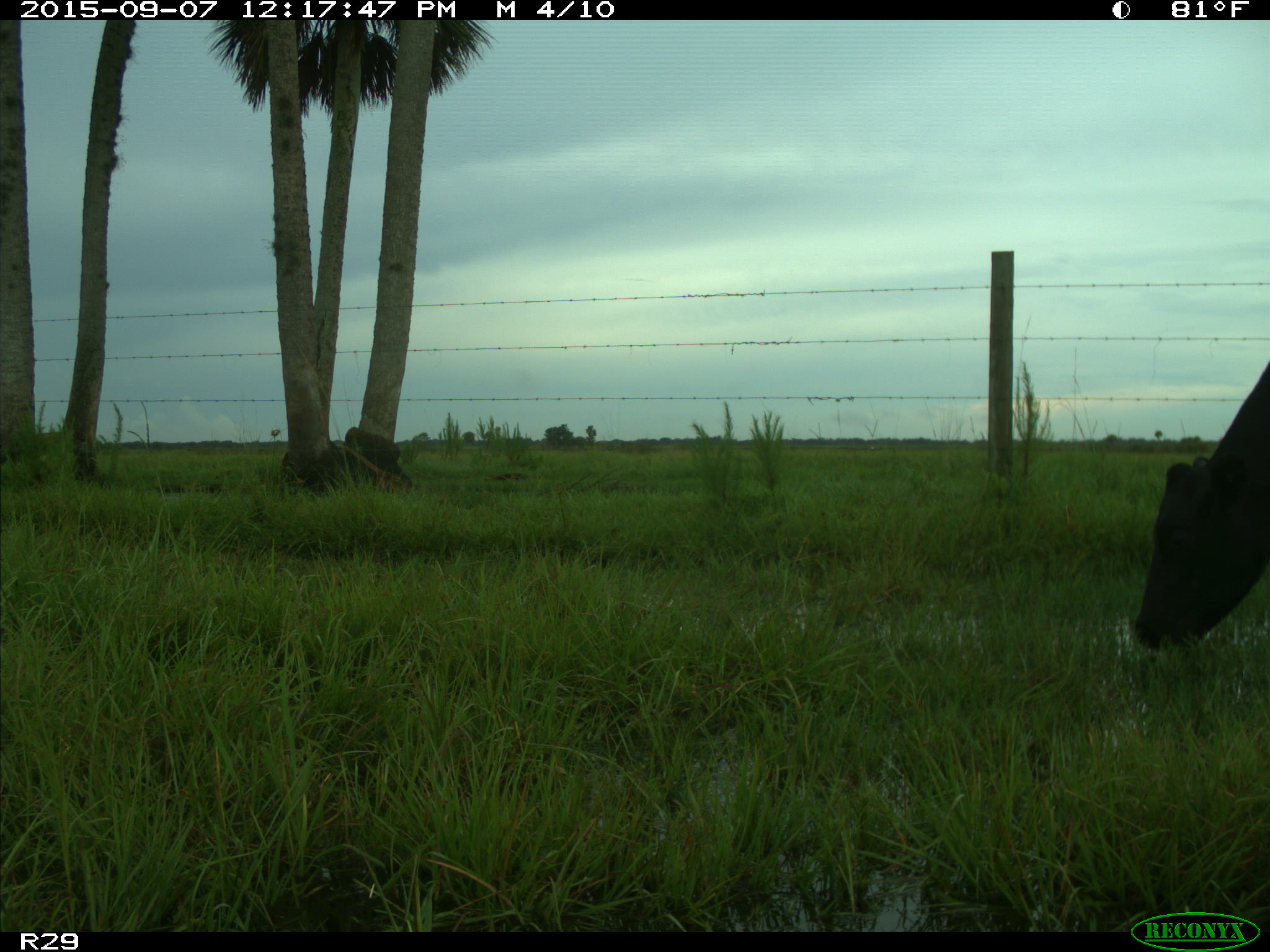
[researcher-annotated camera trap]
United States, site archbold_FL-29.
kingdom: Animalia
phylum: Chordata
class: Mammalia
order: Artiodactyla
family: Bovidae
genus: Bos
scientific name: Bos taurus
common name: domestic cow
Bos taurus (domestic cow).